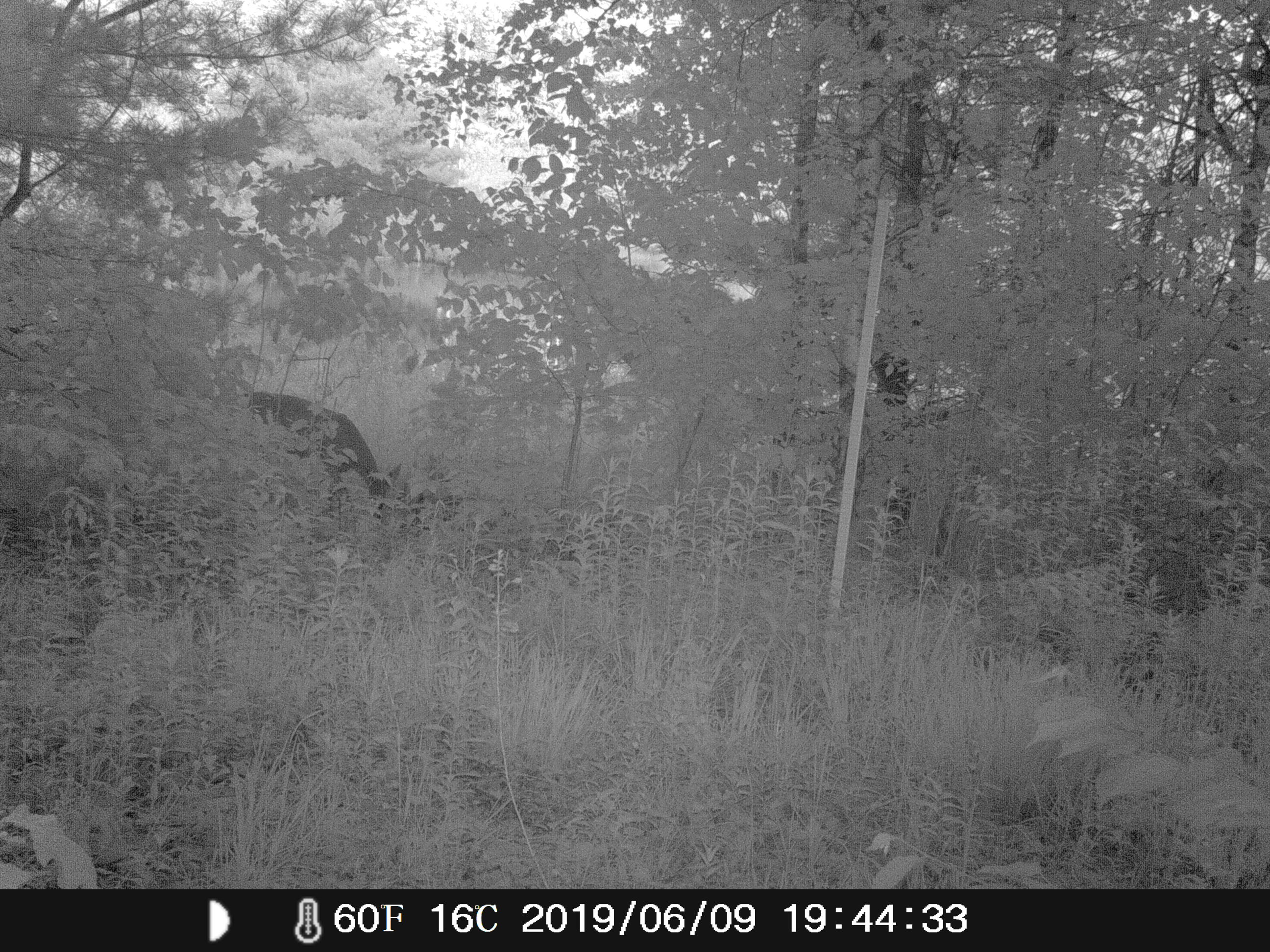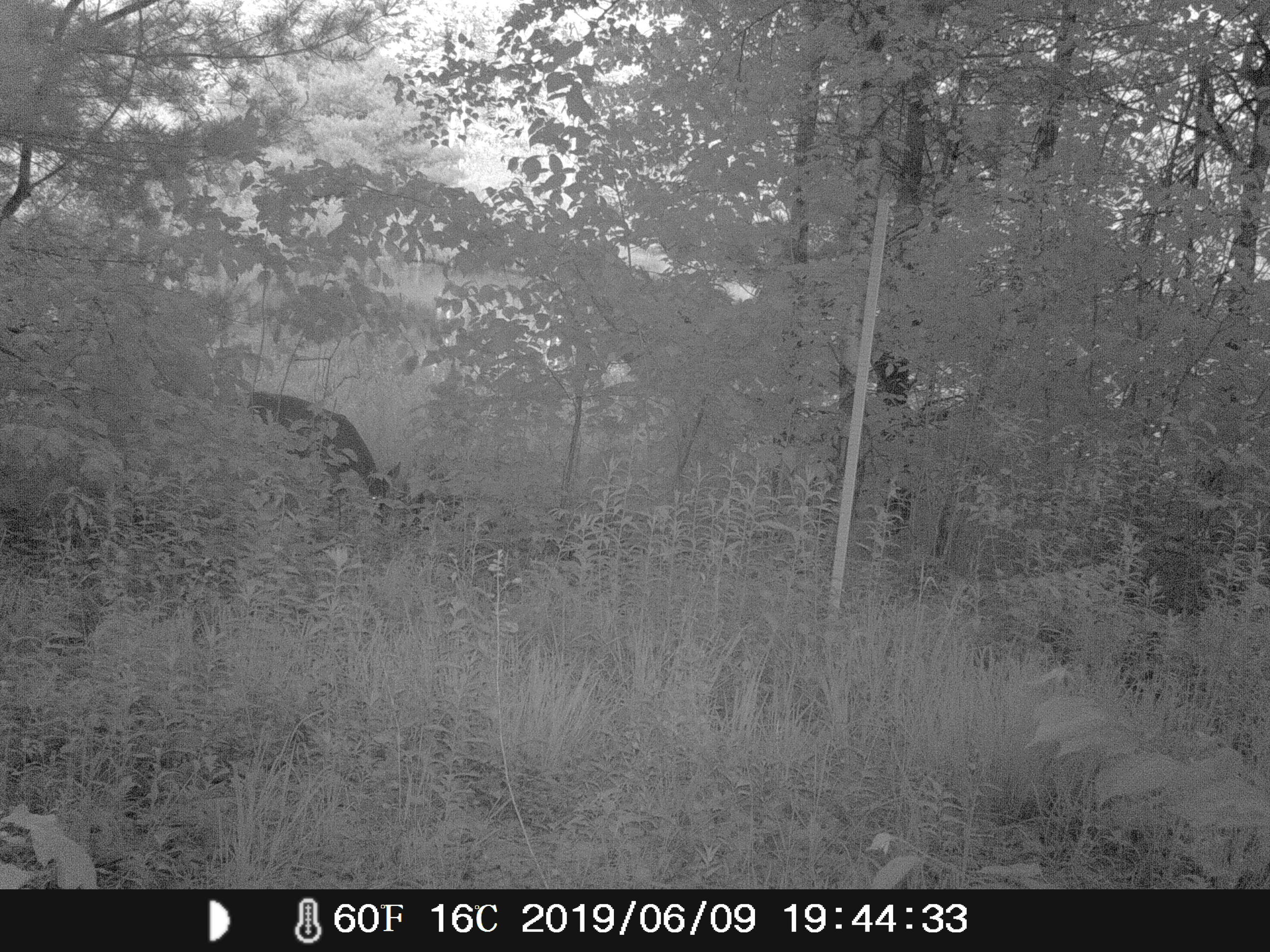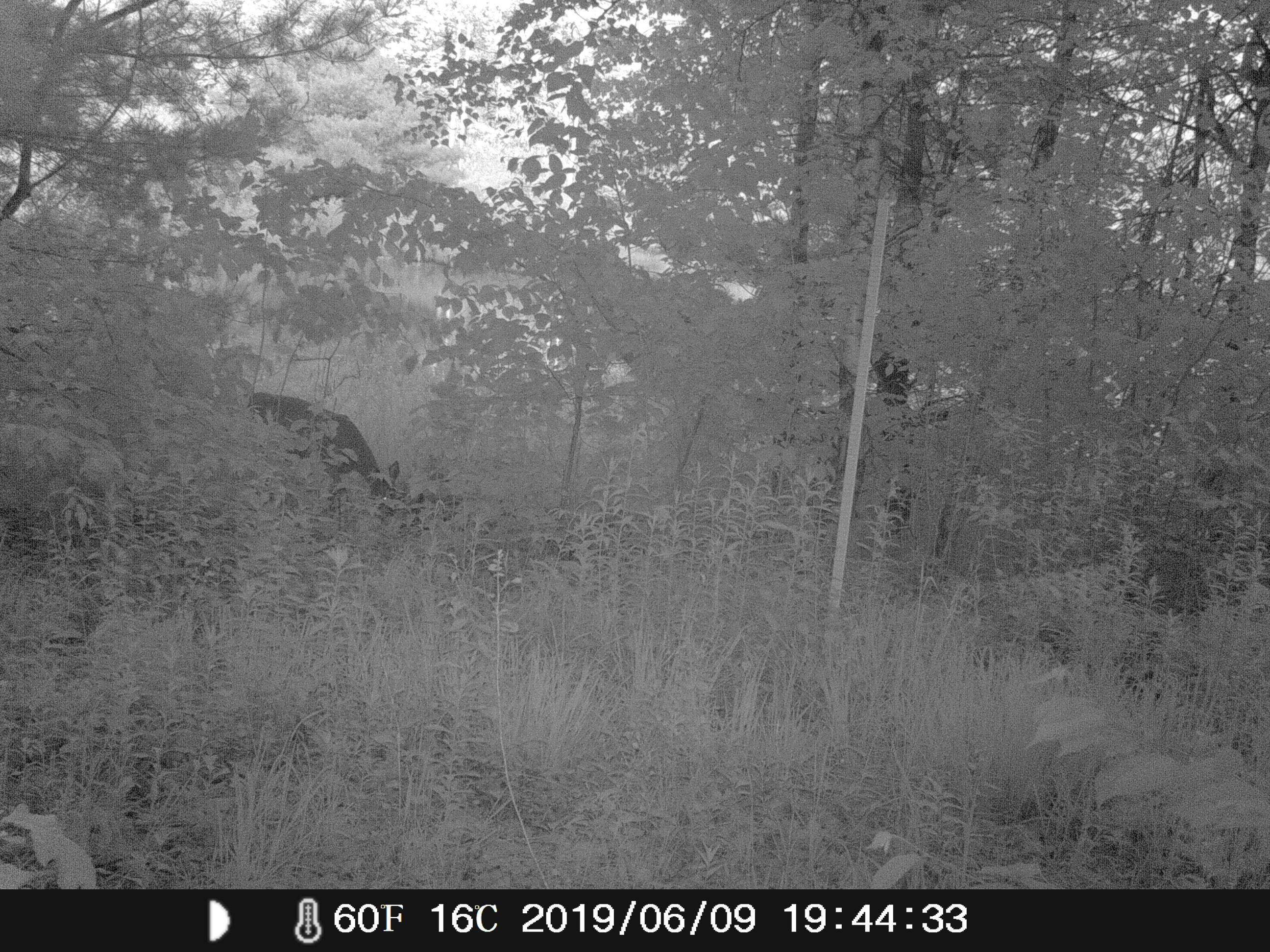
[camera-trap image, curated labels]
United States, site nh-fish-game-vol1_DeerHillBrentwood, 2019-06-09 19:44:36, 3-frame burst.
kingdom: Animalia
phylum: Chordata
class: Mammalia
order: Artiodactyla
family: Cervidae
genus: Odocoileus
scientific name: Odocoileus virginianus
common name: white-tailed deer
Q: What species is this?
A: White-tailed deer (Odocoileus virginianus).